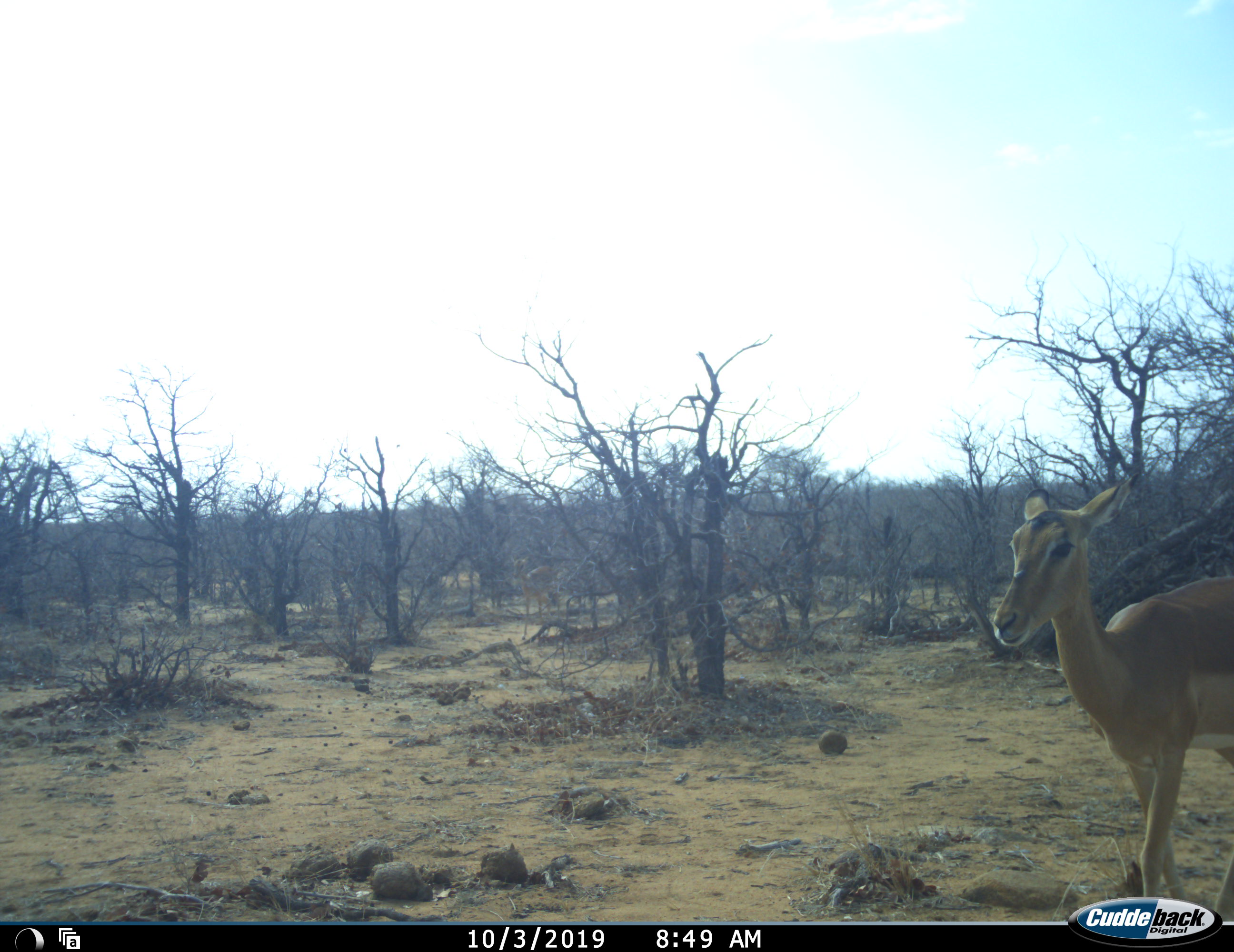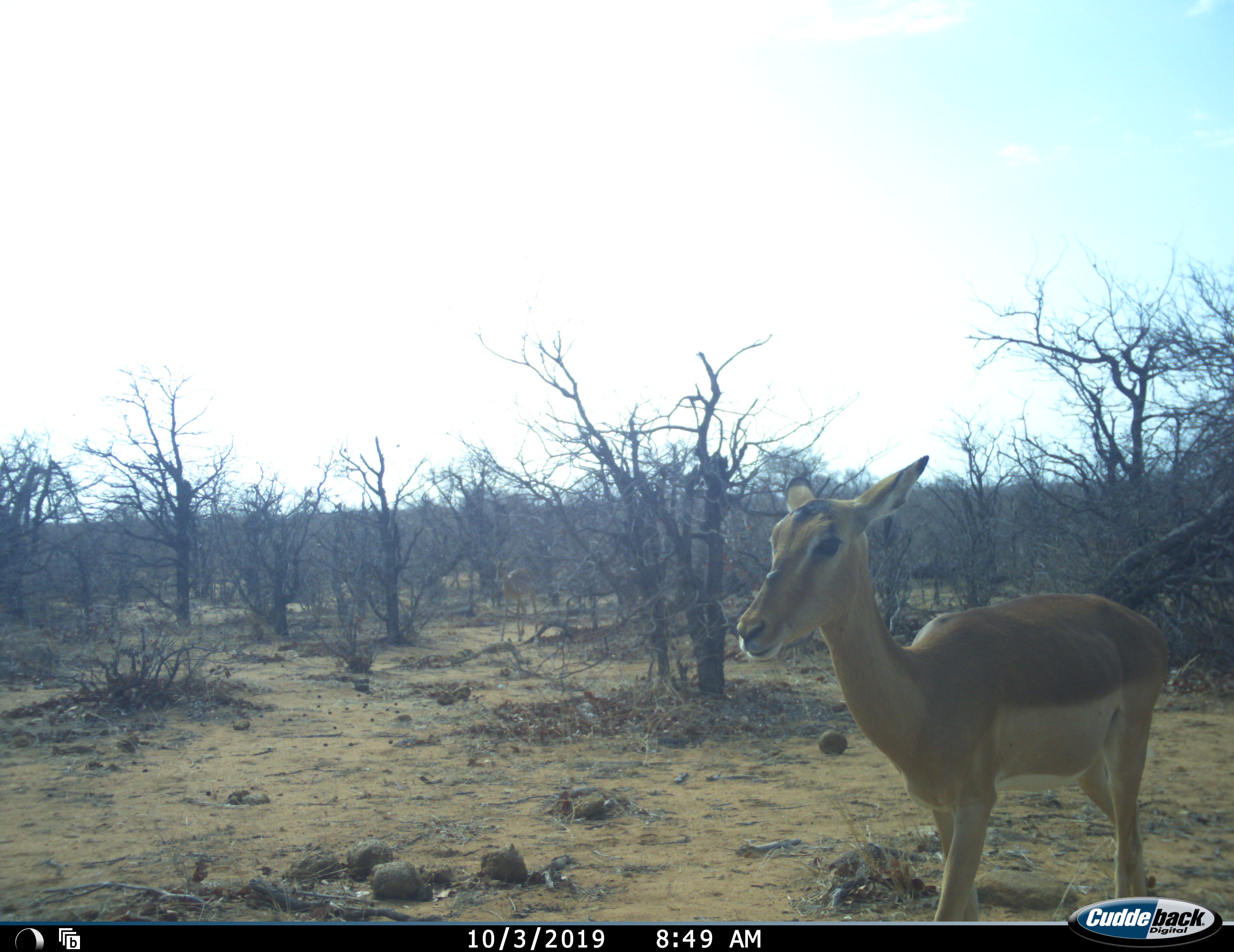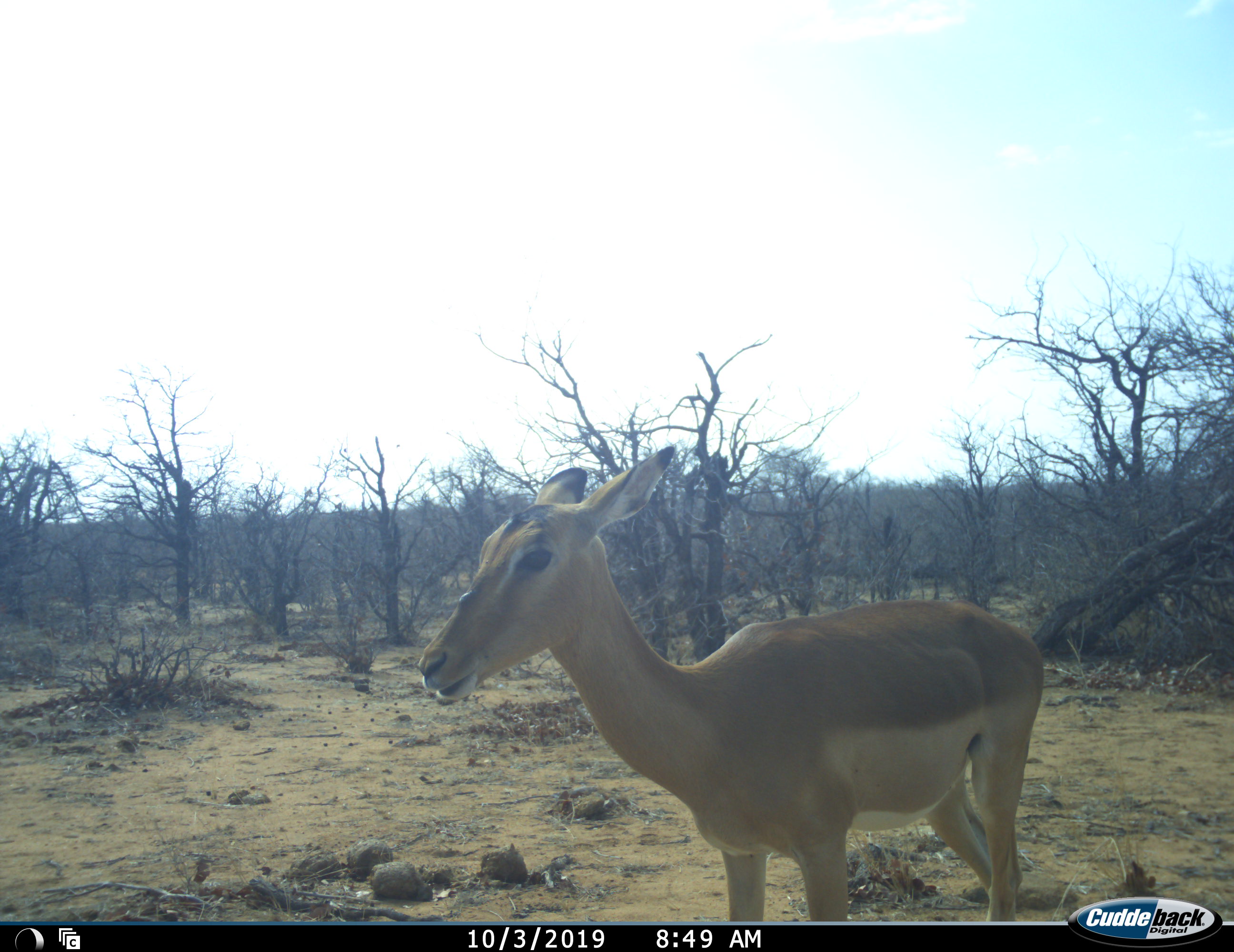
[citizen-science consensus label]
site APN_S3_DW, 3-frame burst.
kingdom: Animalia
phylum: Chordata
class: Mammalia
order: Artiodactyla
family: Bovidae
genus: Aepyceros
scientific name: Aepyceros melampus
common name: impala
Impala (Aepyceros melampus), count 1. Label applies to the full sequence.